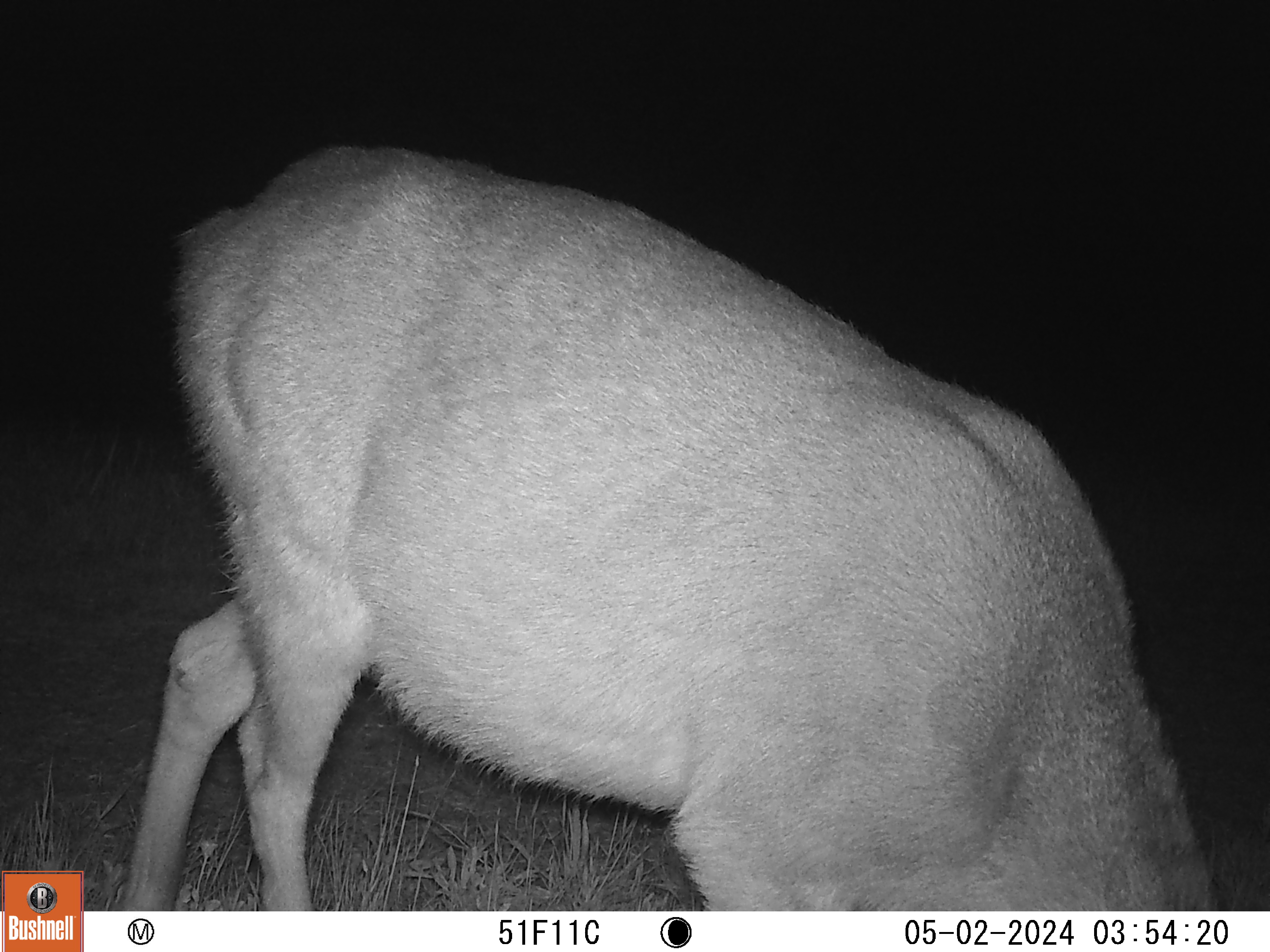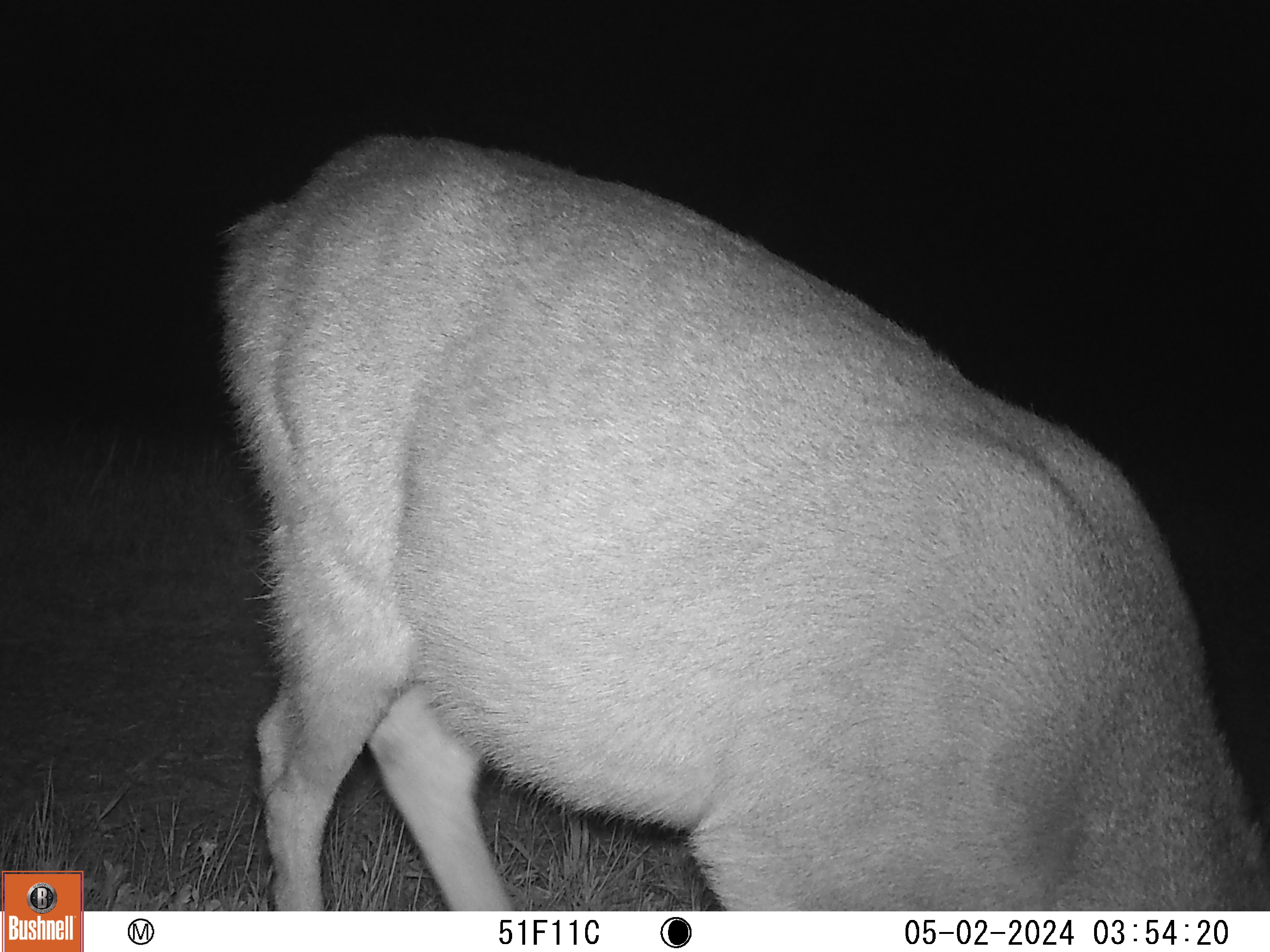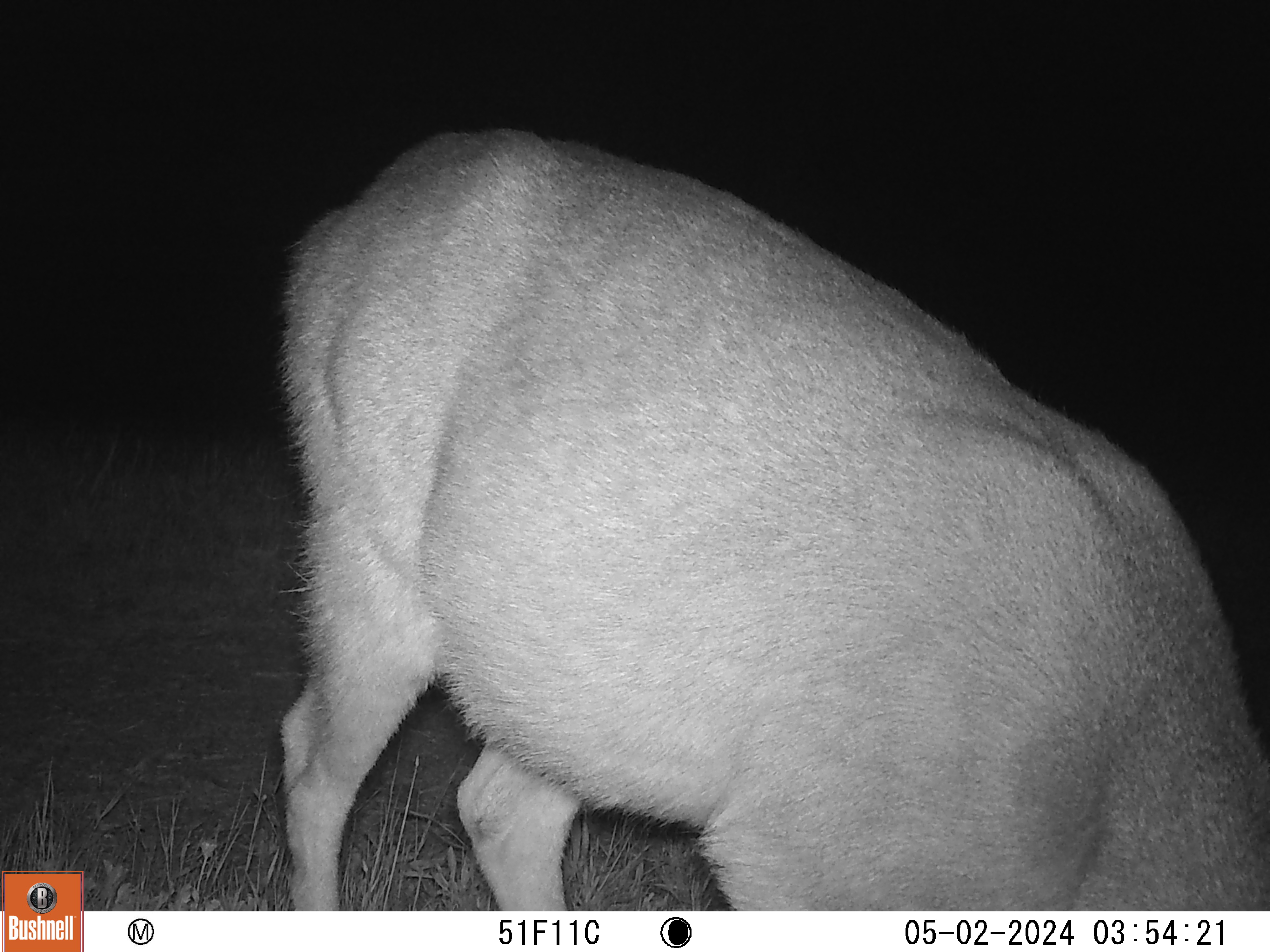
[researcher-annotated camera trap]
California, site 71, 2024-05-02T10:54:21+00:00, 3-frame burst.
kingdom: Animalia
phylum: Chordata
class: Mammalia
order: Artiodactyla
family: Cervidae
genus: Odocoileus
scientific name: Odocoileus hemionus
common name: mule deer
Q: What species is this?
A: Mule deer (Odocoileus hemionus).